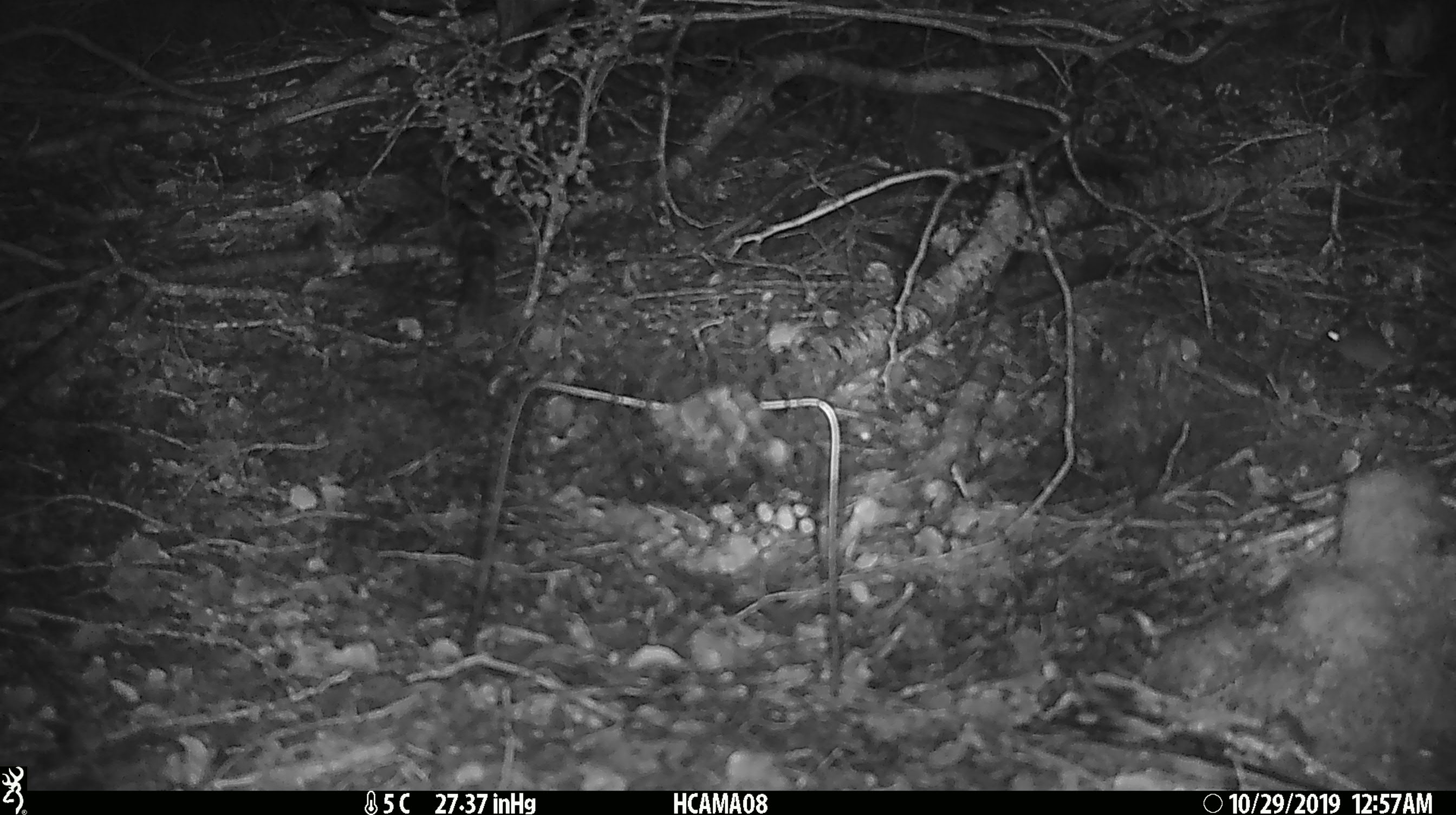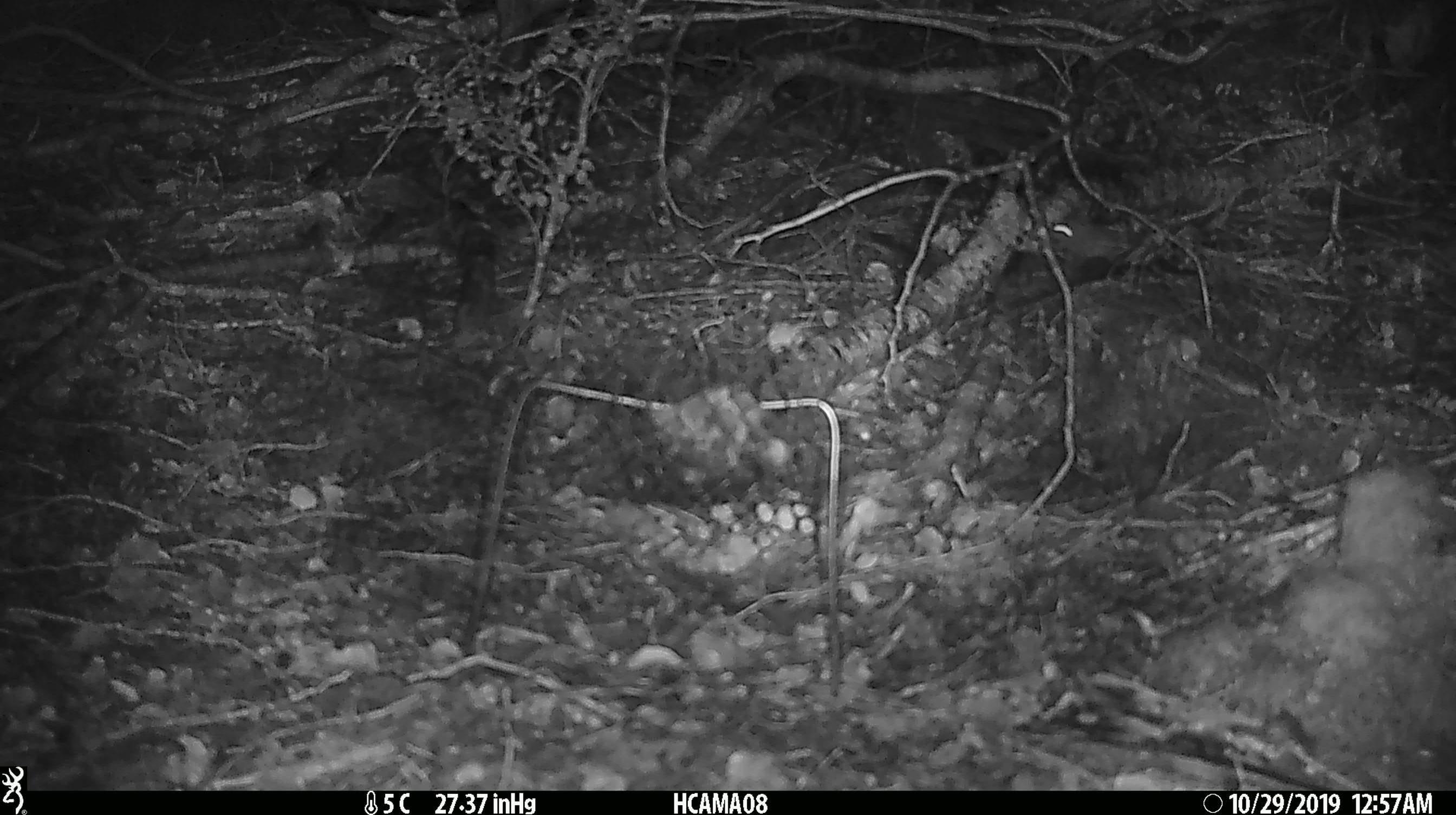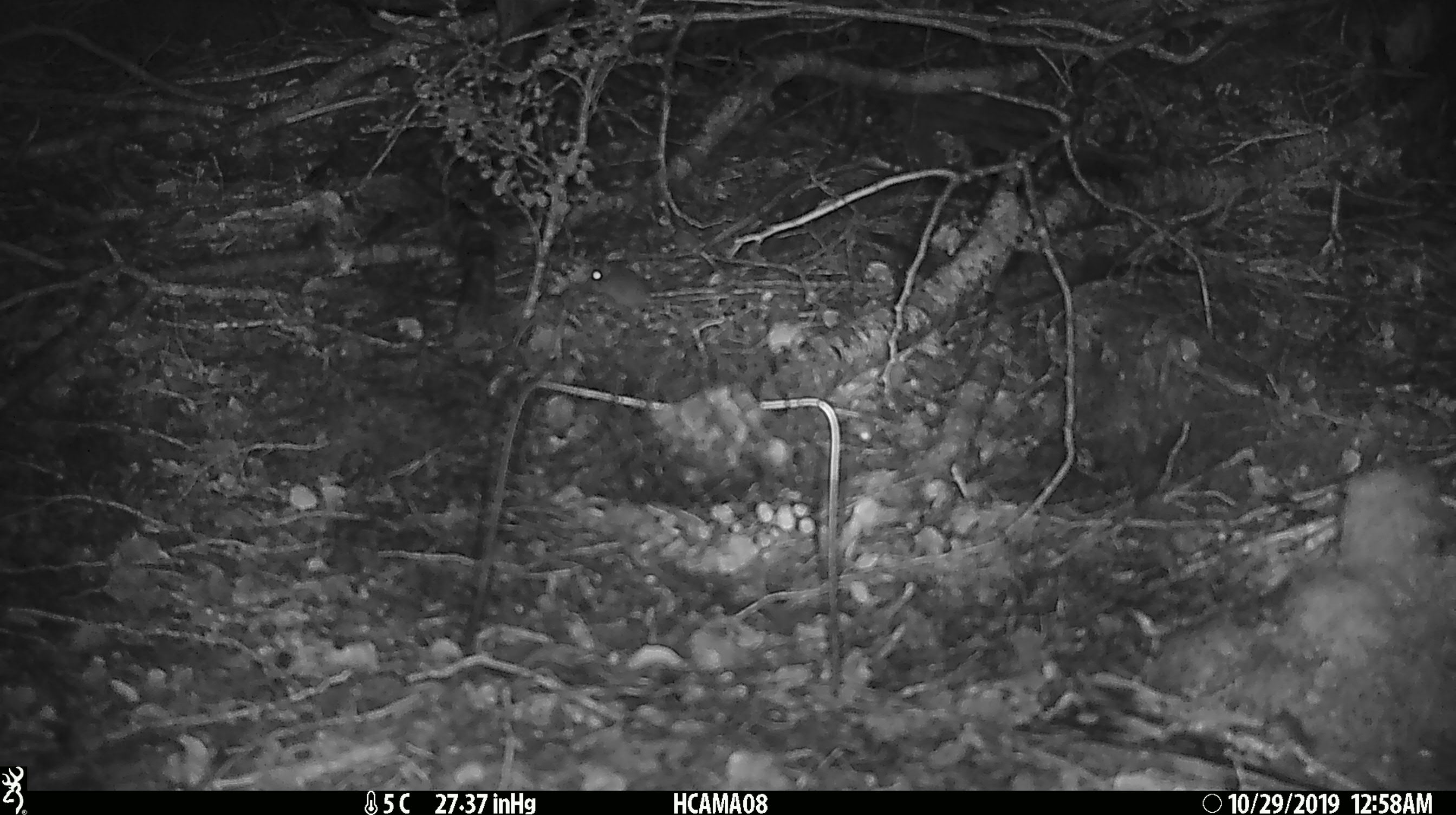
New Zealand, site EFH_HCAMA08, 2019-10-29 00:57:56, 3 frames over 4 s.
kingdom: Animalia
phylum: Chordata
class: Mammalia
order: Rodentia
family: Muridae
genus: Mus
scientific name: Mus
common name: mouse